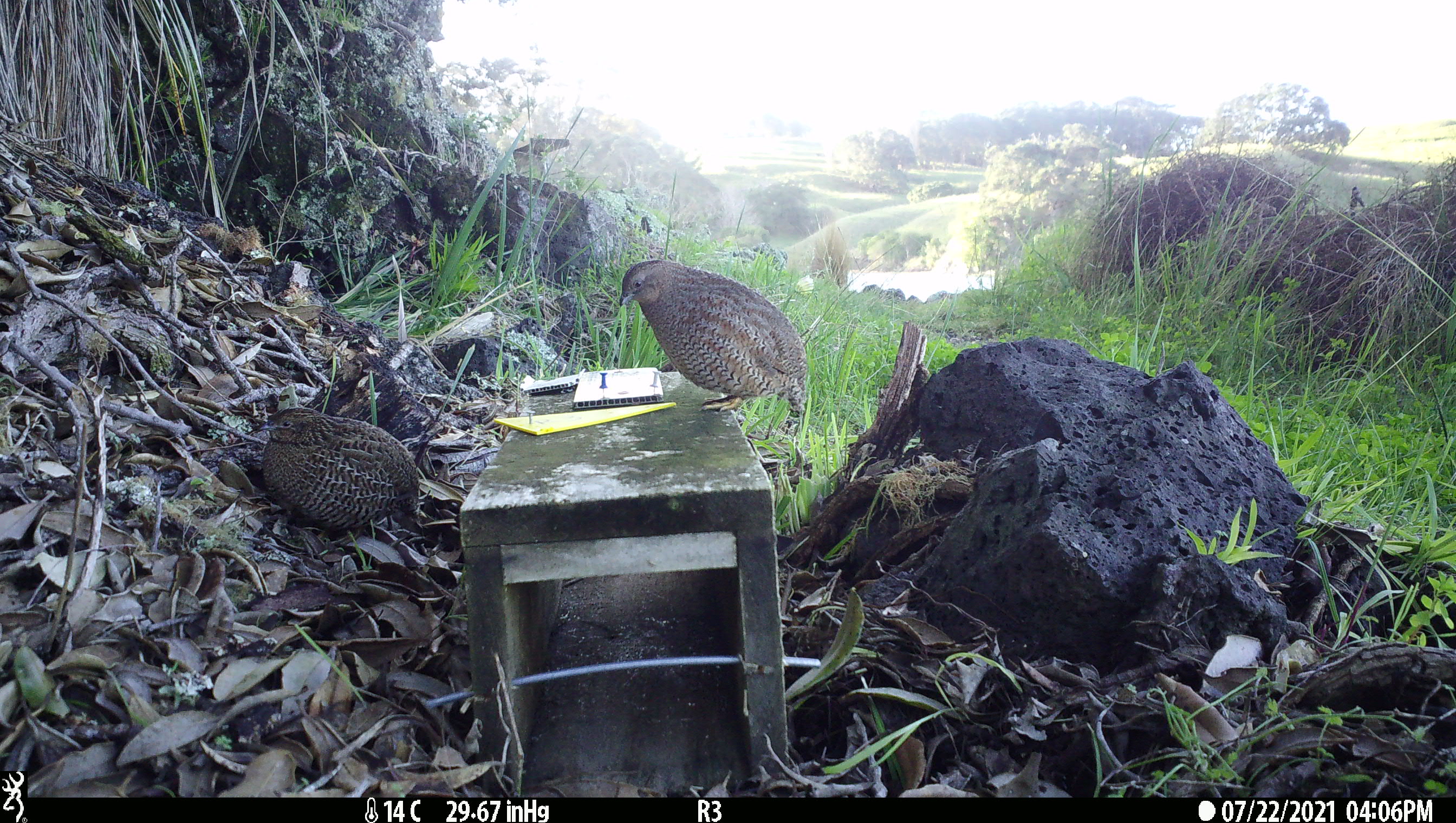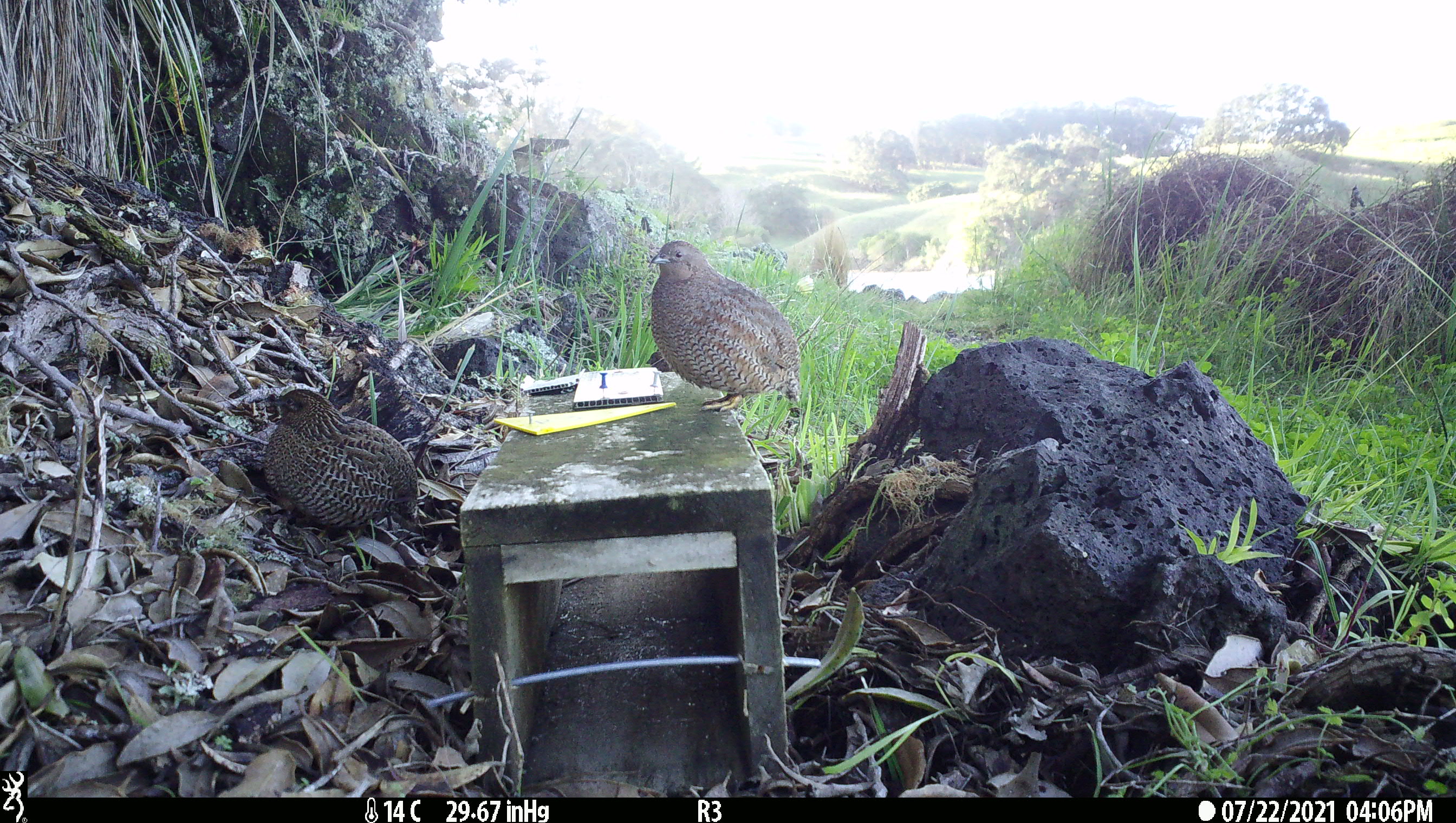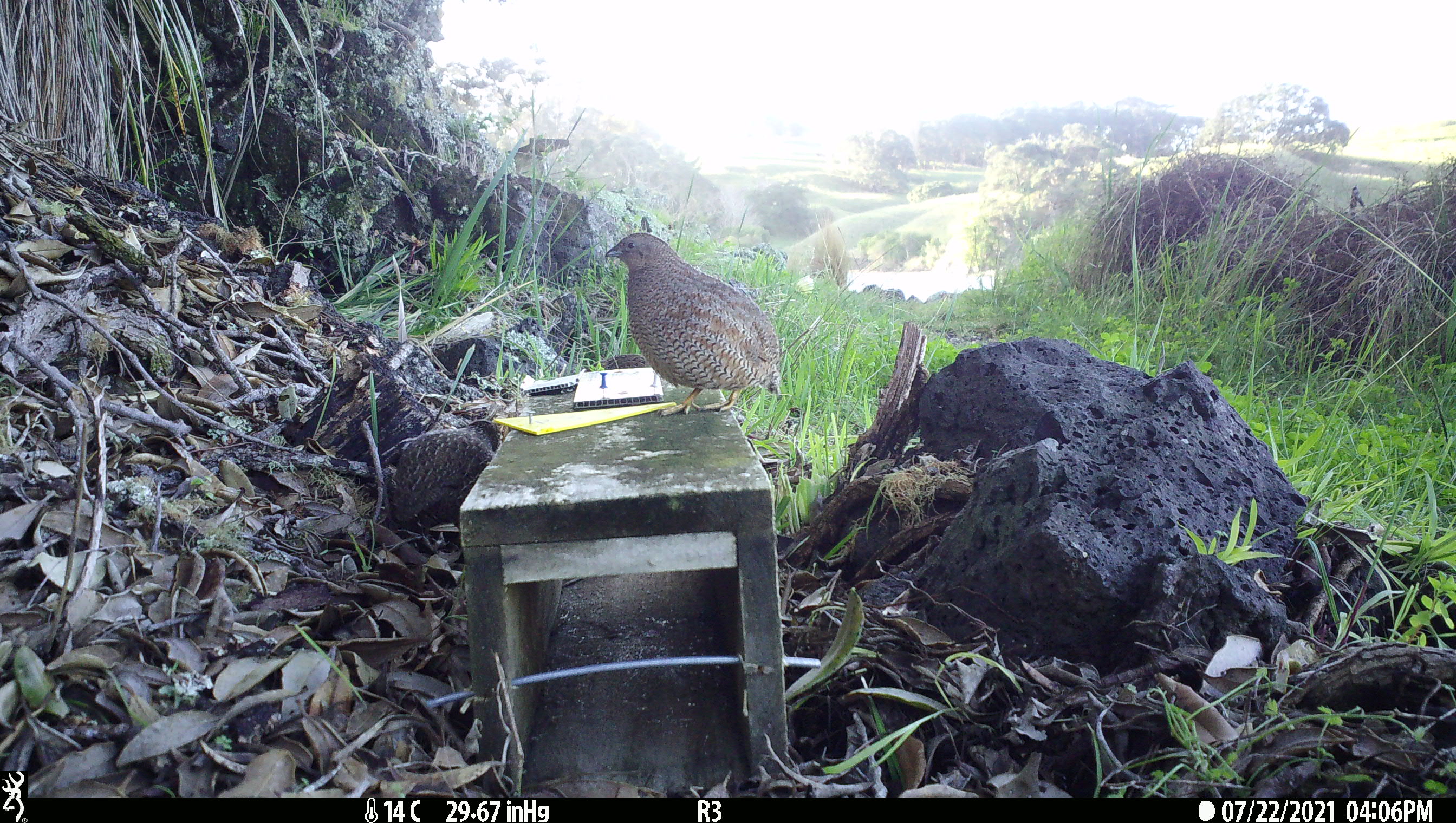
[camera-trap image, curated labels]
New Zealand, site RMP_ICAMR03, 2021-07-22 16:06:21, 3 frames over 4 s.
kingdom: Animalia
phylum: Chordata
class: Aves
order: Galliformes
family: Phasianidae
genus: Synoicus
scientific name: Synoicus ypsilophorus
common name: brown quail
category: quail brown